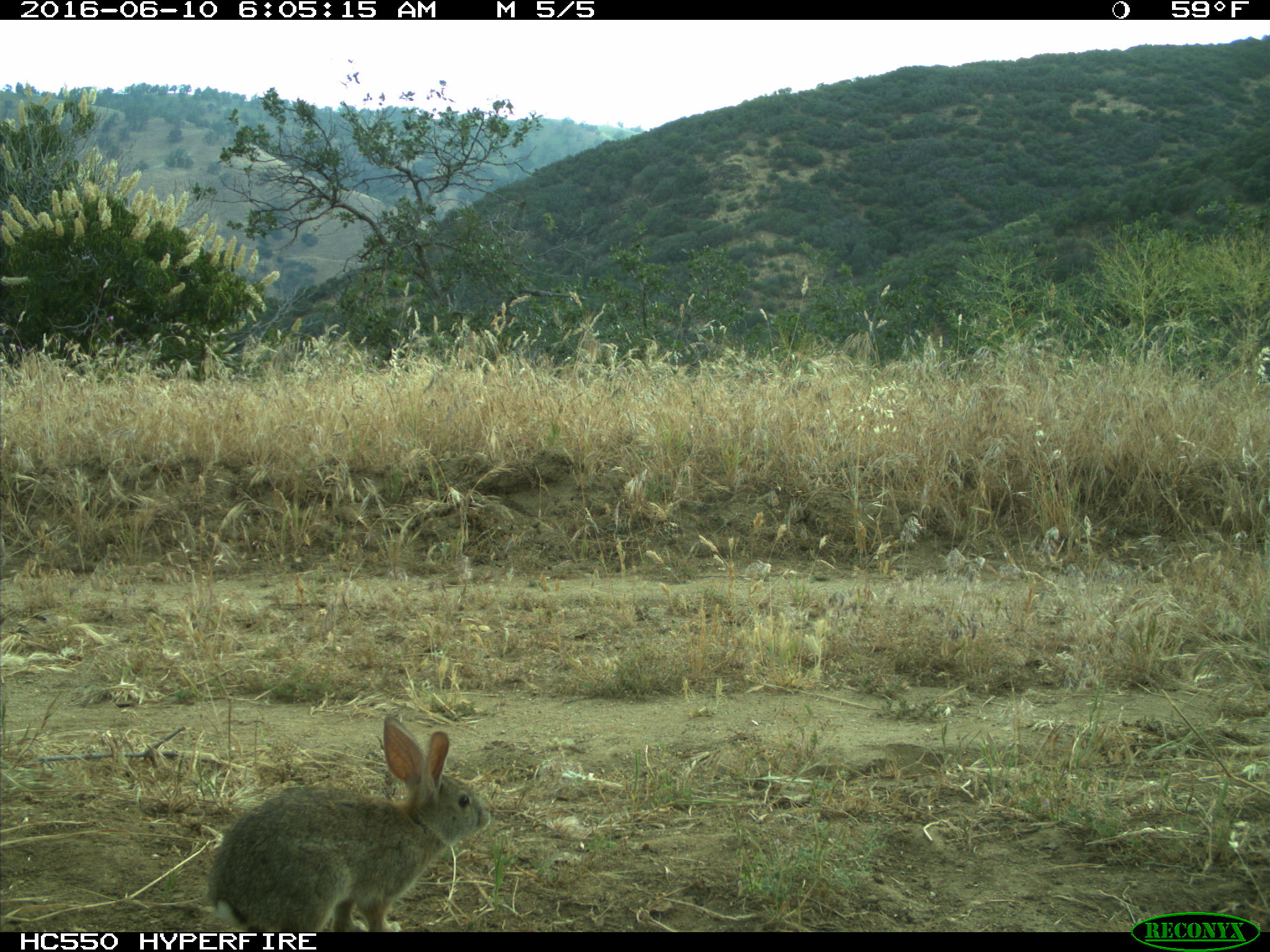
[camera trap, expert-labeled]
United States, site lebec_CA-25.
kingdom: Animalia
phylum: Chordata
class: Mammalia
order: Lagomorpha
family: Leporidae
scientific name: Leporidae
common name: rabbits and hares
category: unidentified rabbit